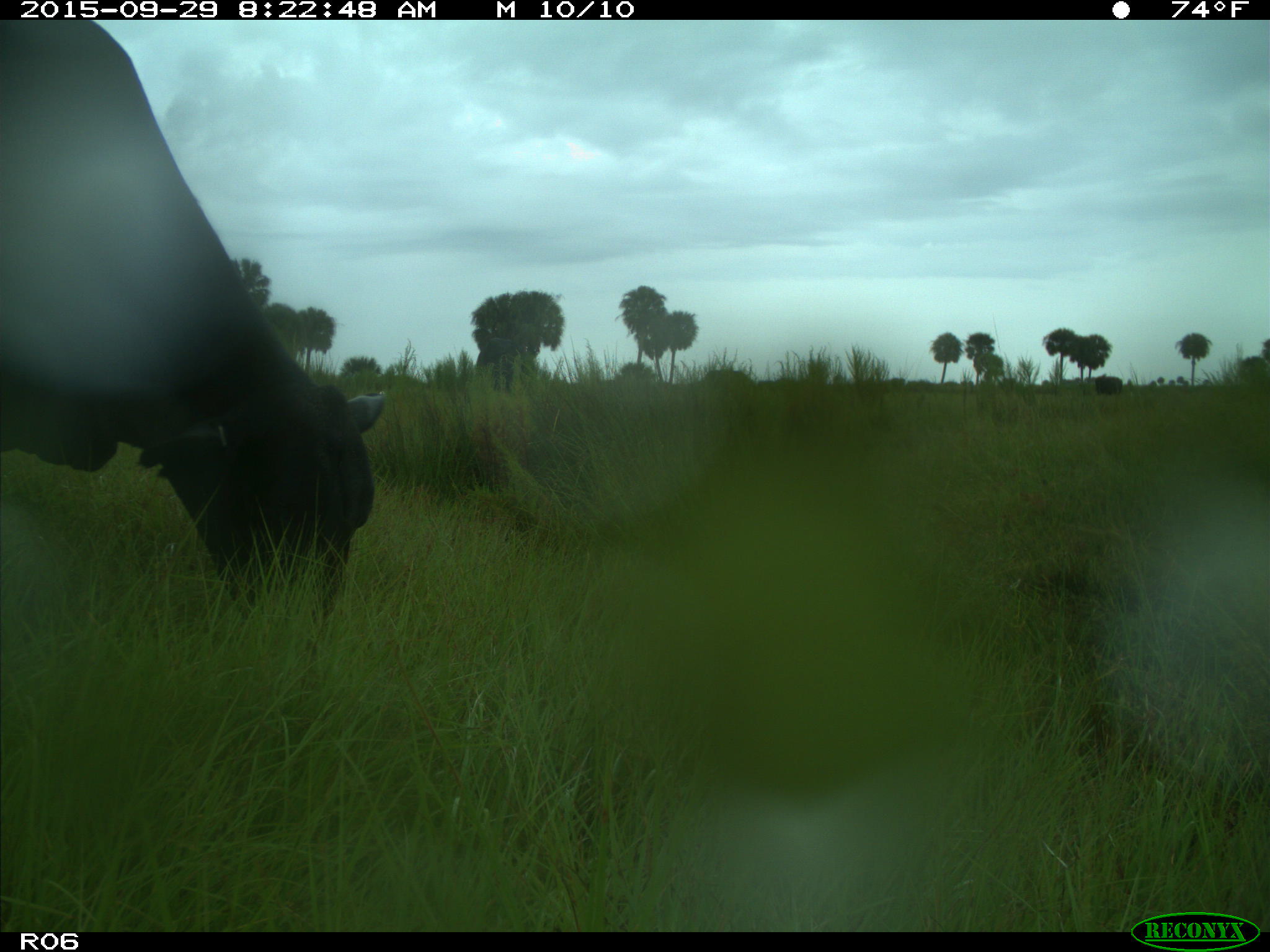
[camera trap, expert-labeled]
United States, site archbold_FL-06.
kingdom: Animalia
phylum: Chordata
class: Mammalia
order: Artiodactyla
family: Bovidae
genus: Bos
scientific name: Bos taurus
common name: domestic cow